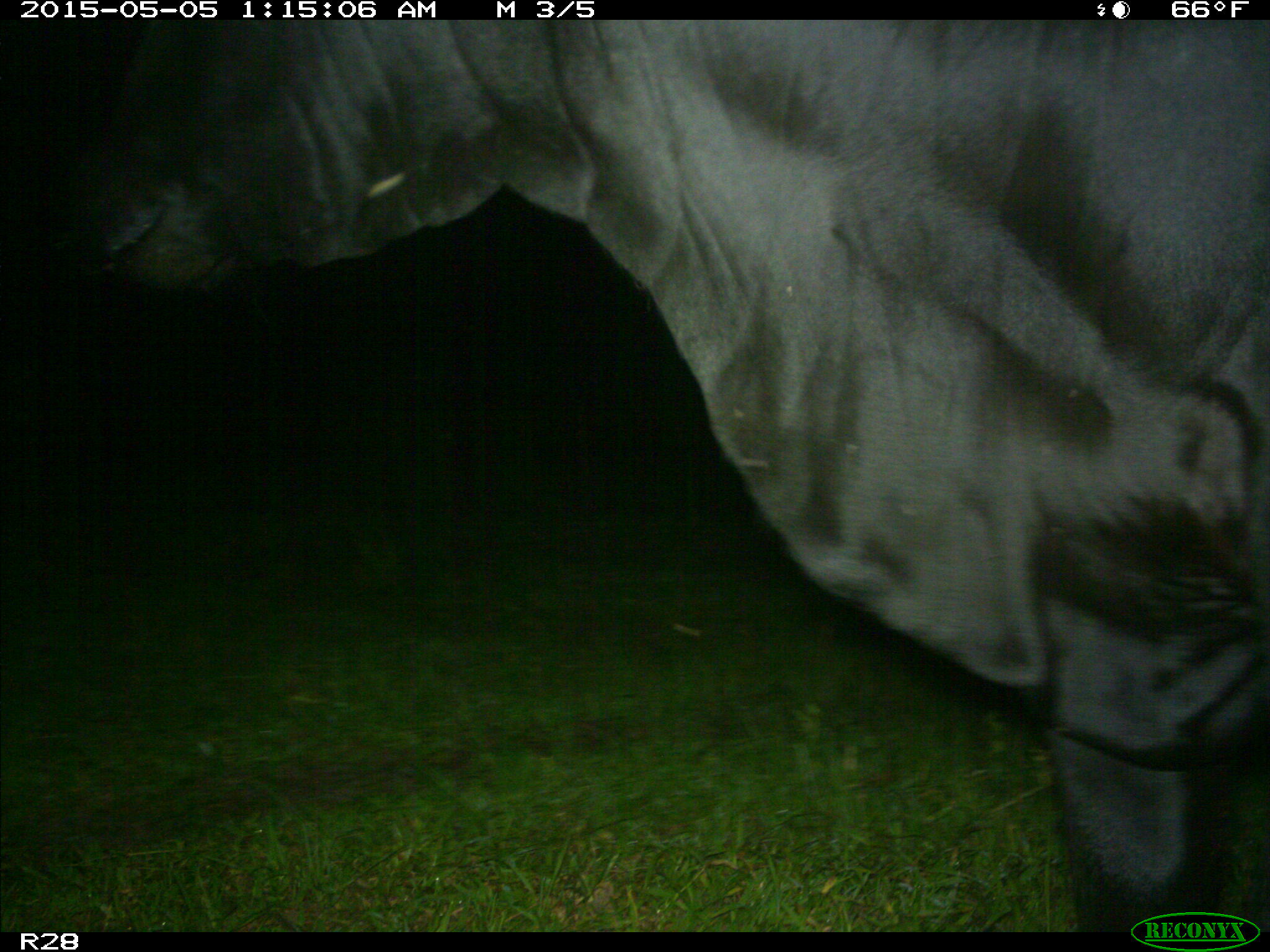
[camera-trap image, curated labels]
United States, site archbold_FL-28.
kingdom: Animalia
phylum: Chordata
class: Mammalia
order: Artiodactyla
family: Bovidae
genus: Bos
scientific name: Bos taurus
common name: domestic cow